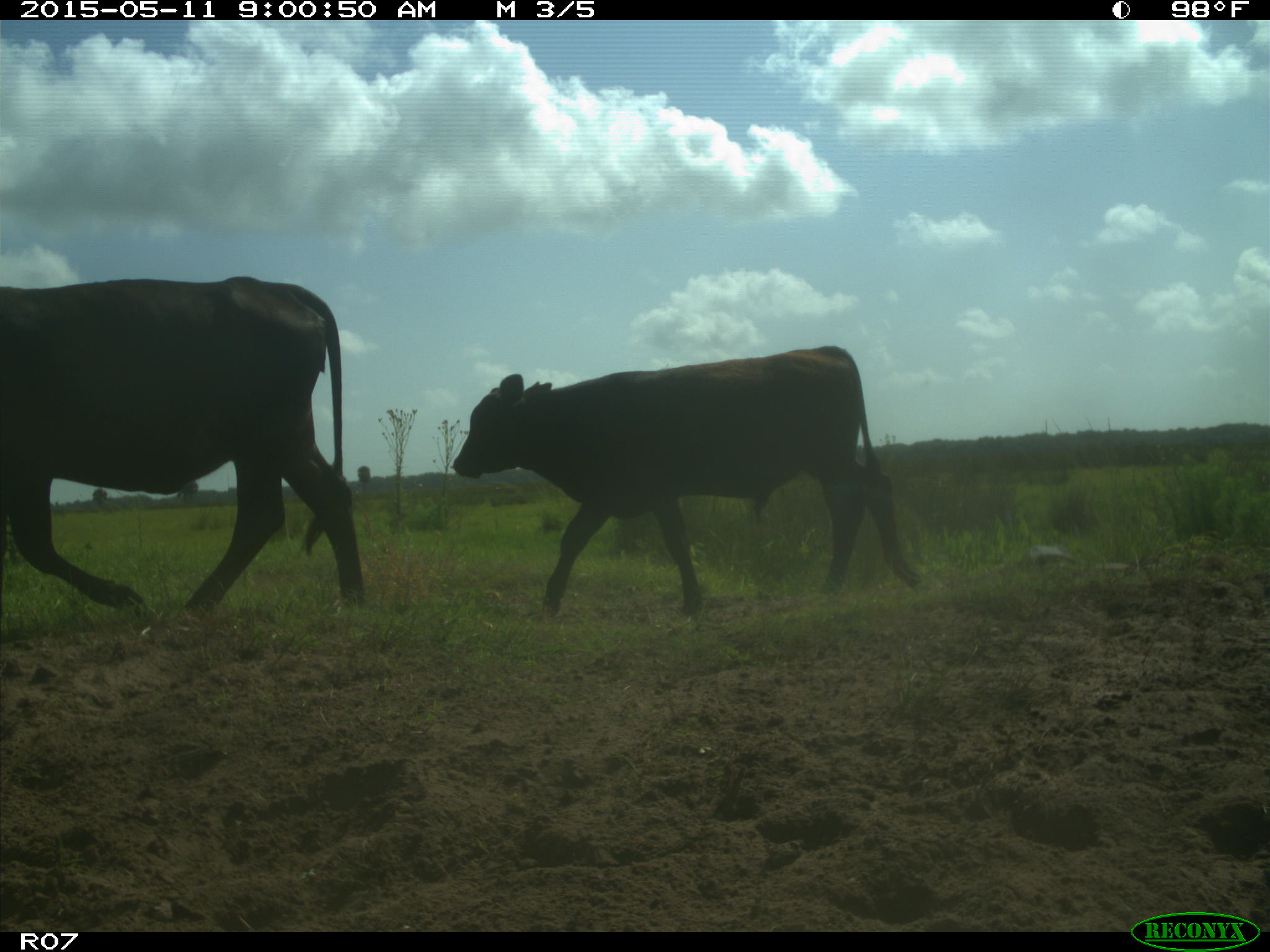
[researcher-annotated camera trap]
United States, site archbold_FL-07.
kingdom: Animalia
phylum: Chordata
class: Mammalia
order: Artiodactyla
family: Bovidae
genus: Bos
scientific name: Bos taurus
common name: domestic cow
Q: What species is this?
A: Bos taurus (domestic cow).